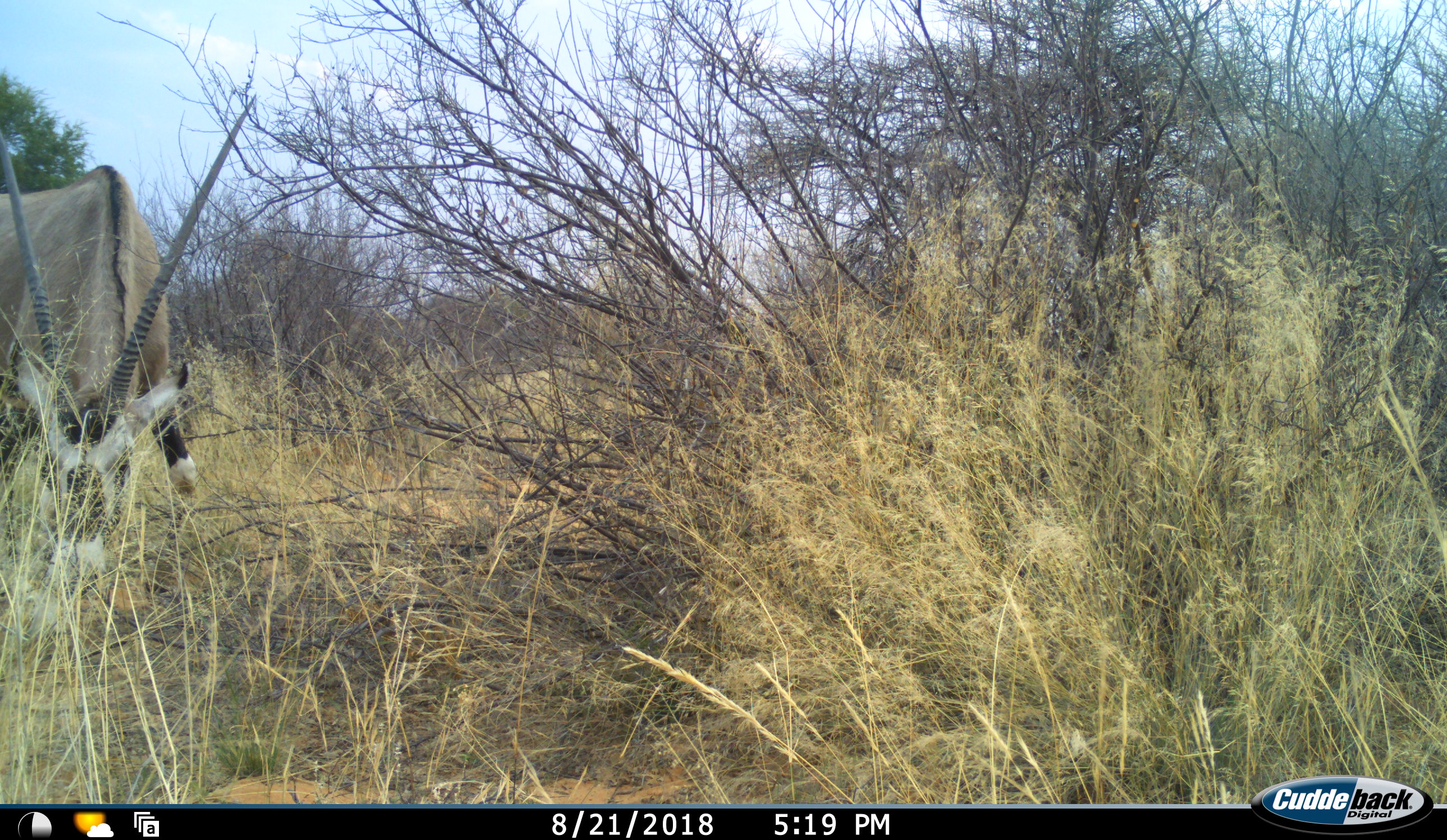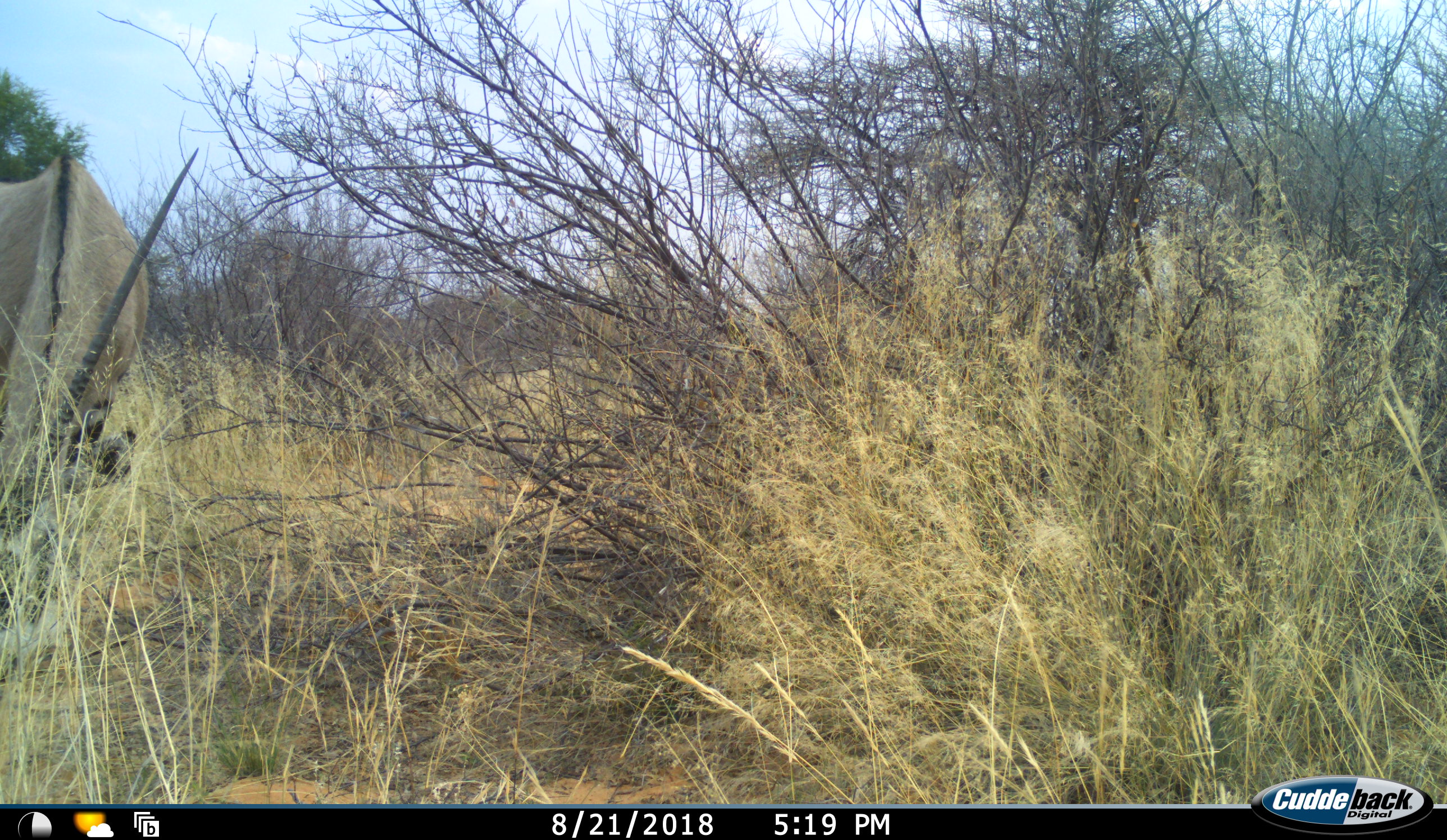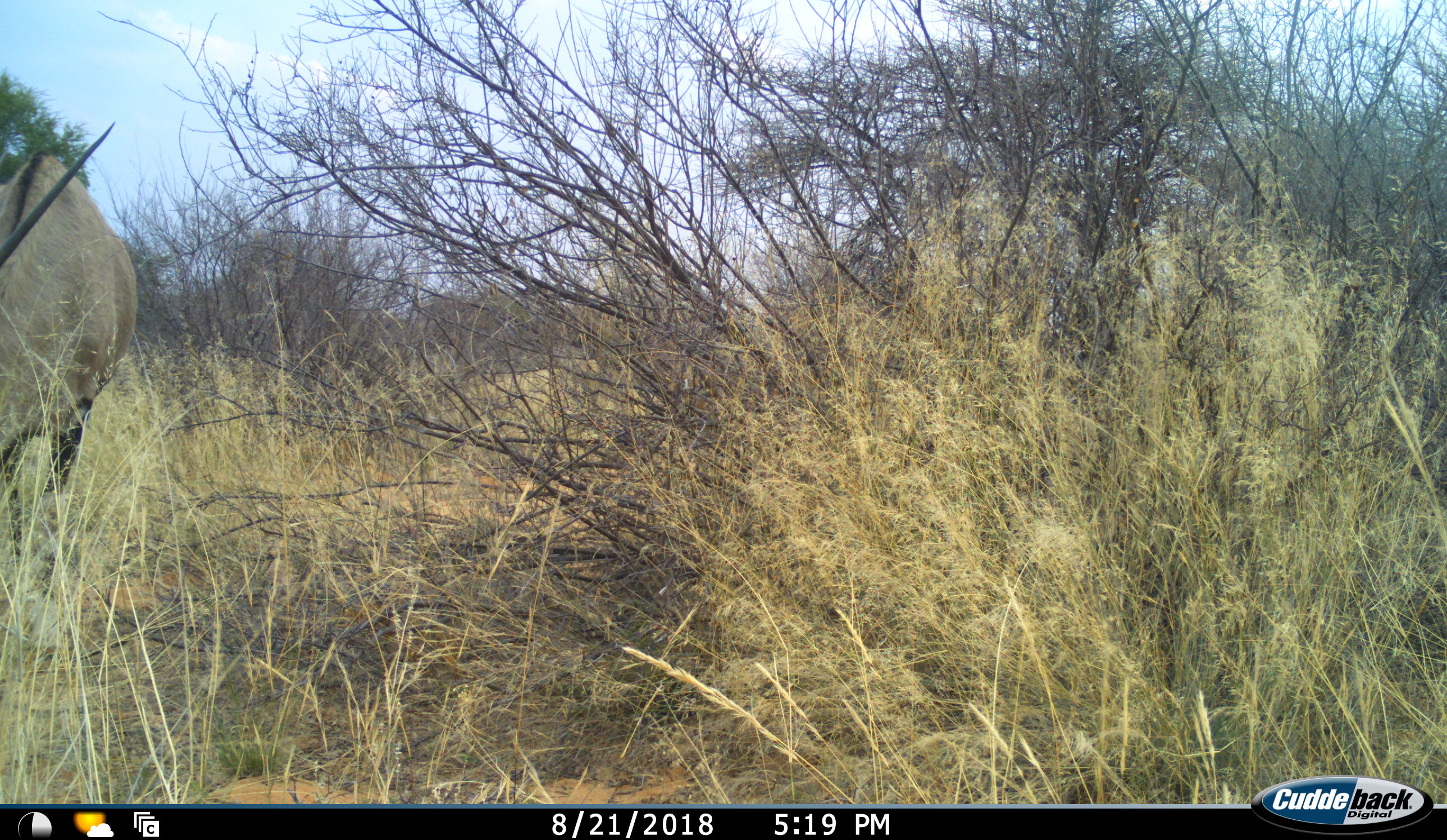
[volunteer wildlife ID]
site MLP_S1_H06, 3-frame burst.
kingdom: Animalia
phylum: Chordata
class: Mammalia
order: Artiodactyla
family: Bovidae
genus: Oryx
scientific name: Oryx gazella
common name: gemsbok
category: oryx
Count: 1.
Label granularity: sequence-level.